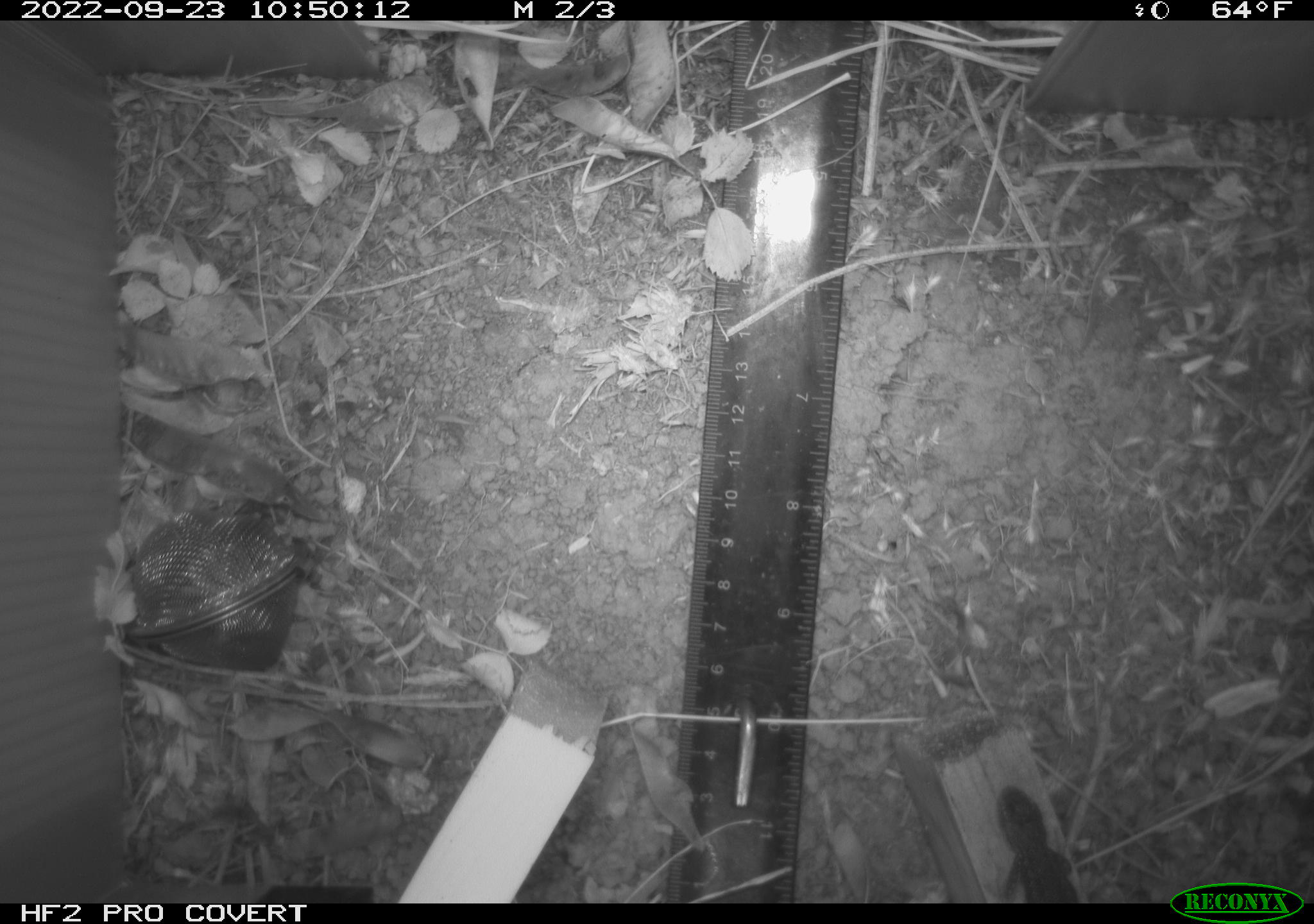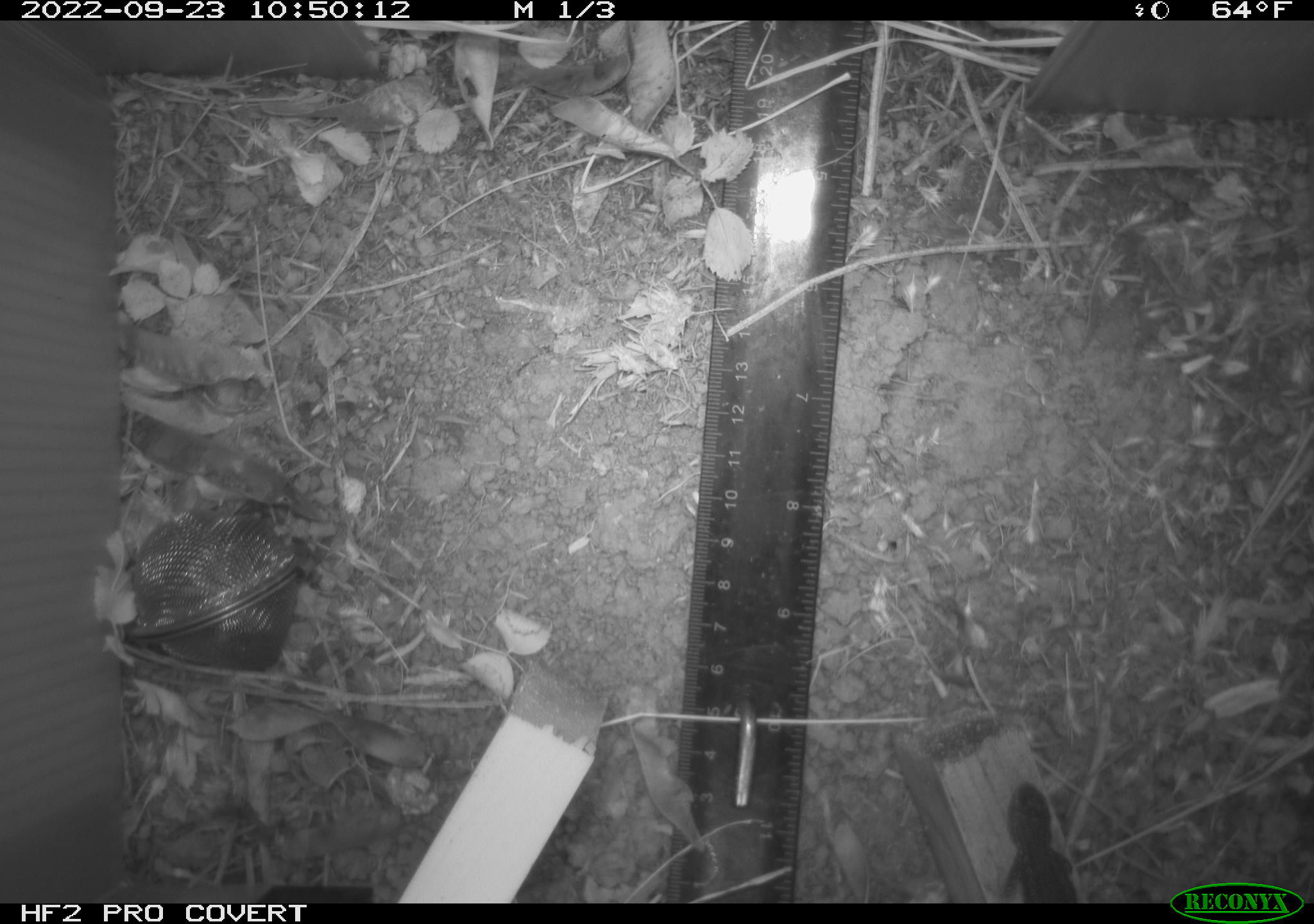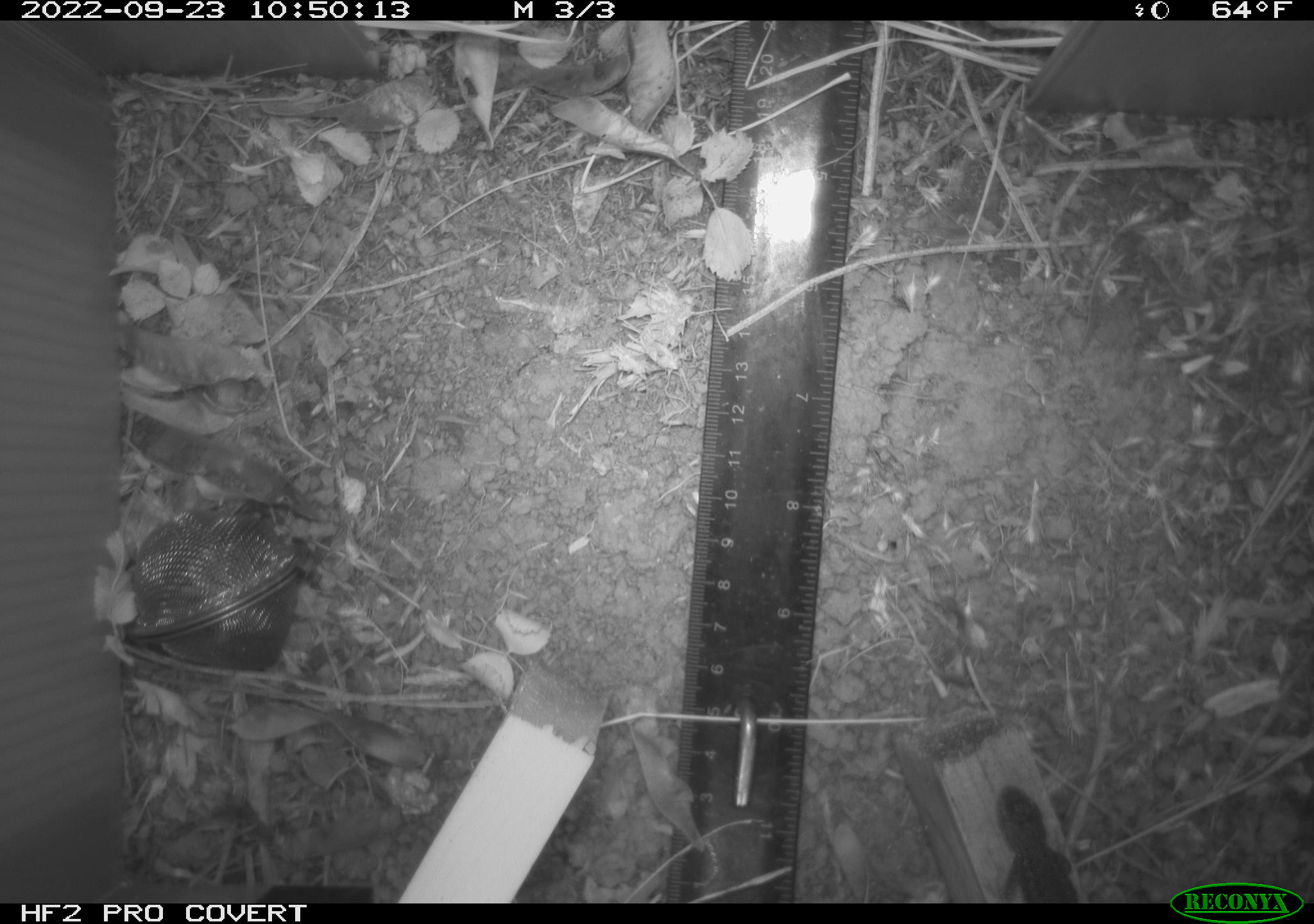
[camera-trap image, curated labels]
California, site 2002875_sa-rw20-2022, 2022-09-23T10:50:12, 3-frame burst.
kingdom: Animalia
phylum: Chordata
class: Reptilia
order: Squamata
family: Phrynosomatidae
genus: Sceloporus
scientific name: Sceloporus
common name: spiny lizards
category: sceloporus species